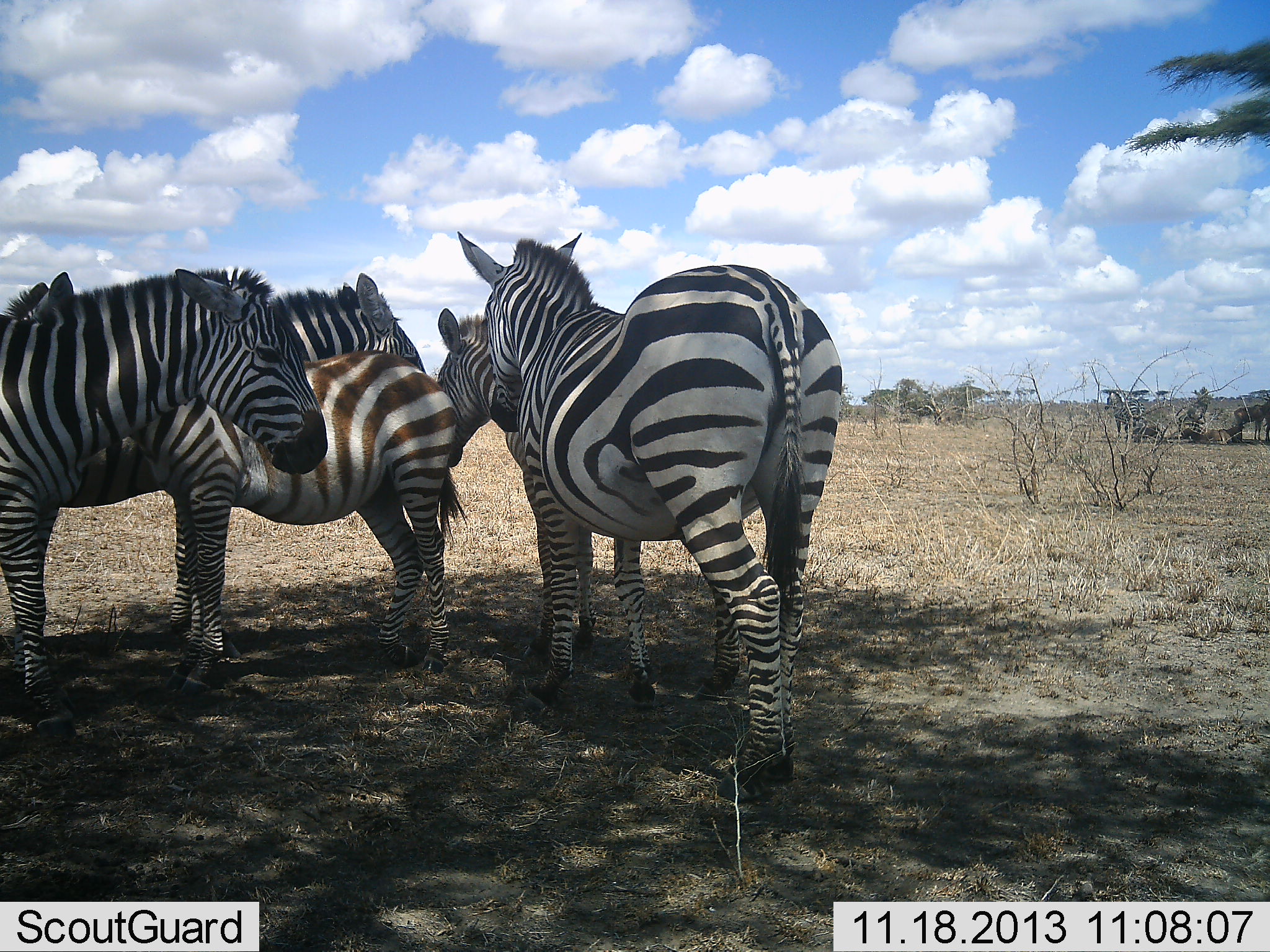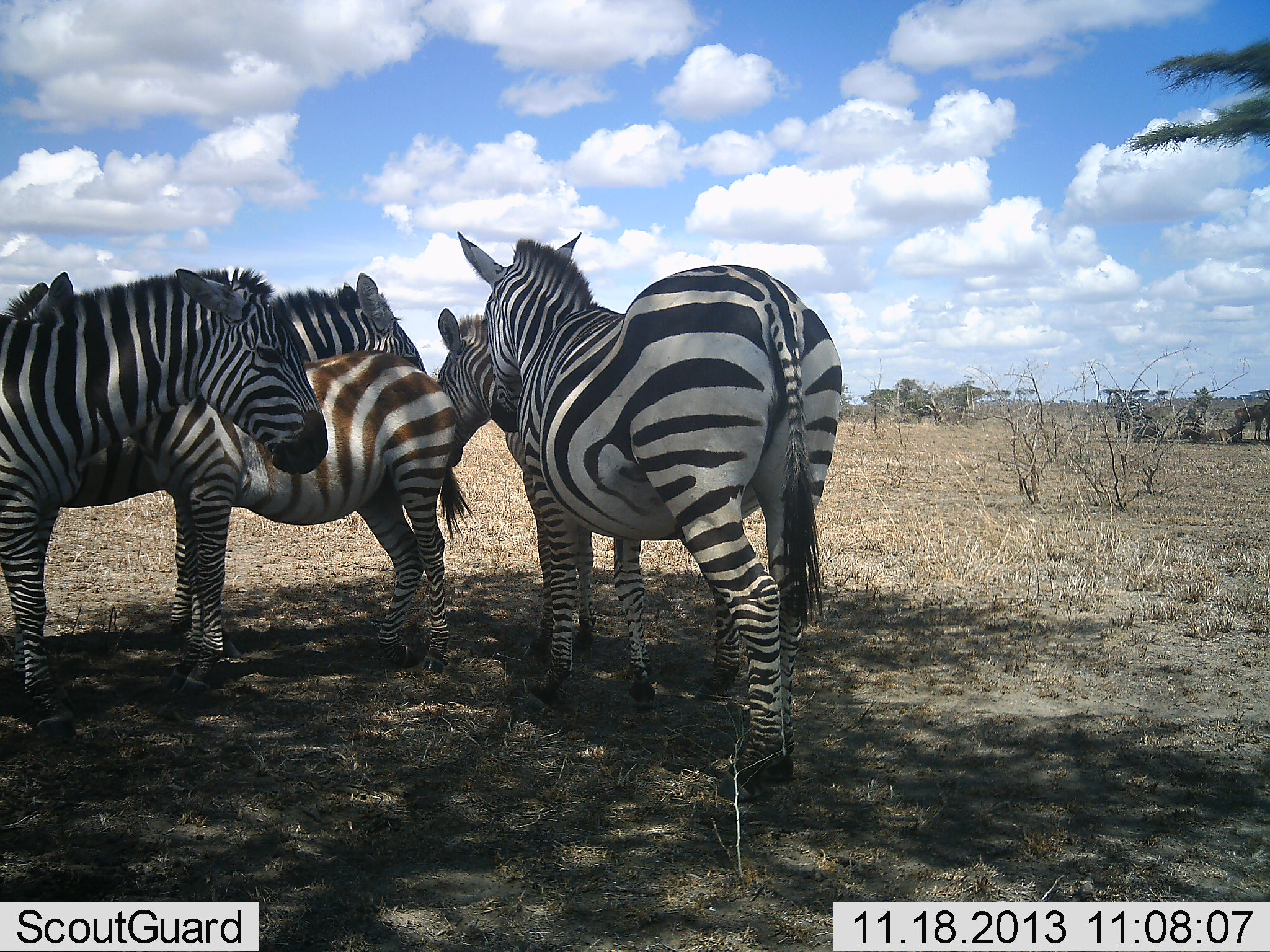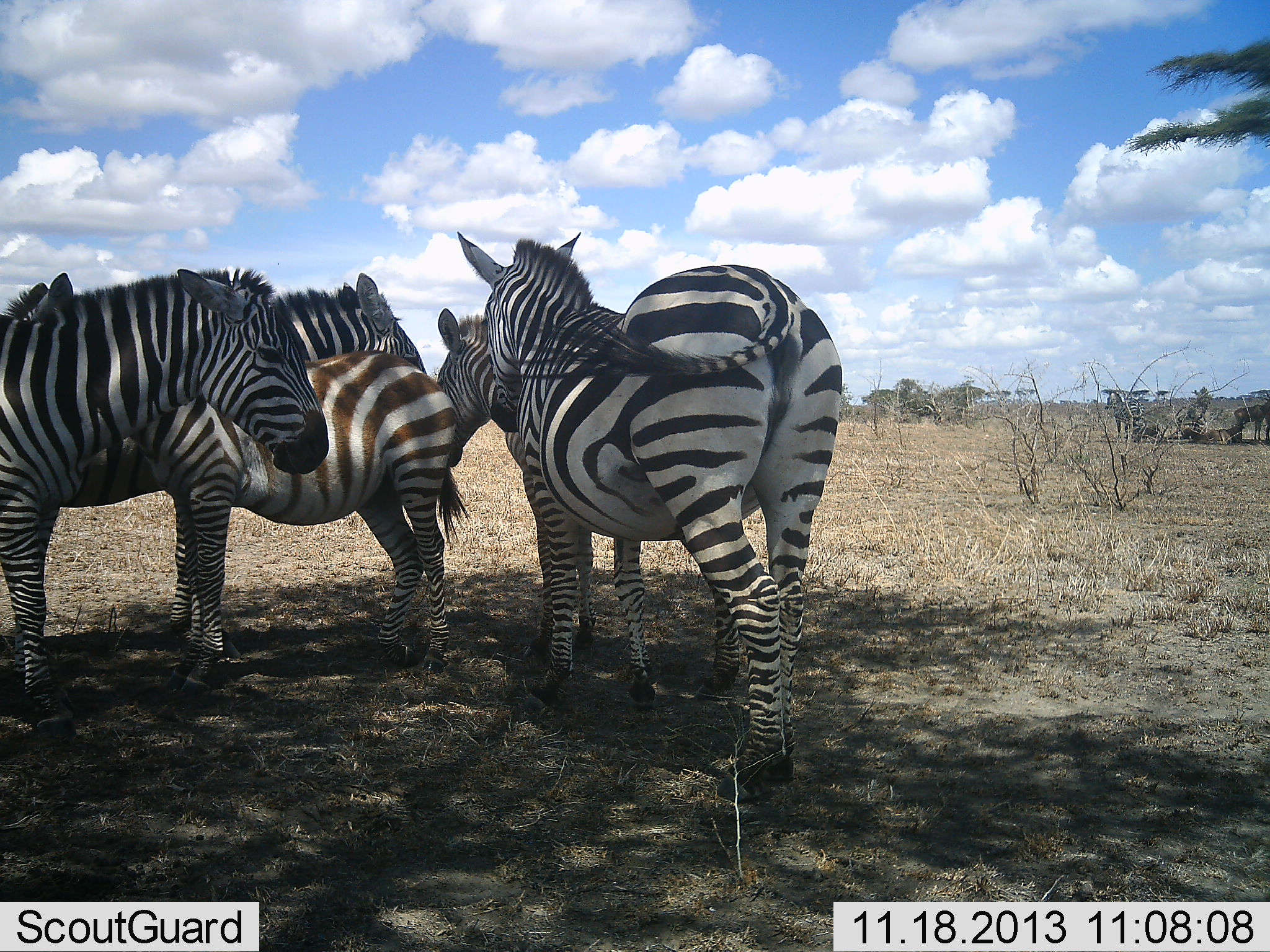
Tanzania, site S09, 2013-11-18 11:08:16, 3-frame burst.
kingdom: Animalia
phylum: Chordata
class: Mammalia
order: Perissodactyla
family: Equidae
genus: Equus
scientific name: Equus quagga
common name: plains zebra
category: zebra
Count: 5.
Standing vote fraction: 80%.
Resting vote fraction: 20%.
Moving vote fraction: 0%.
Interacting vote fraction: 30%.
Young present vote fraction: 50%.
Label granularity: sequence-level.